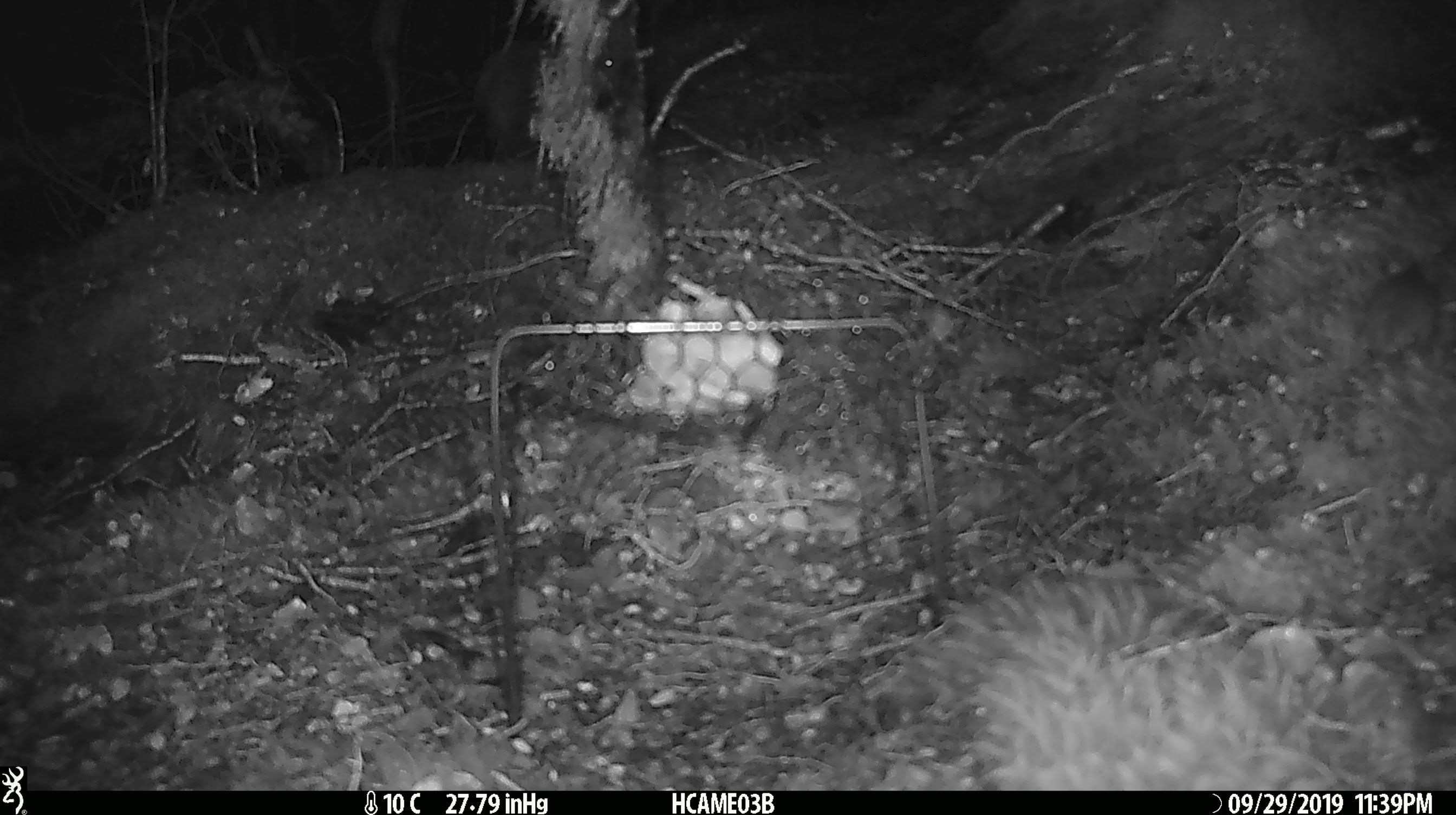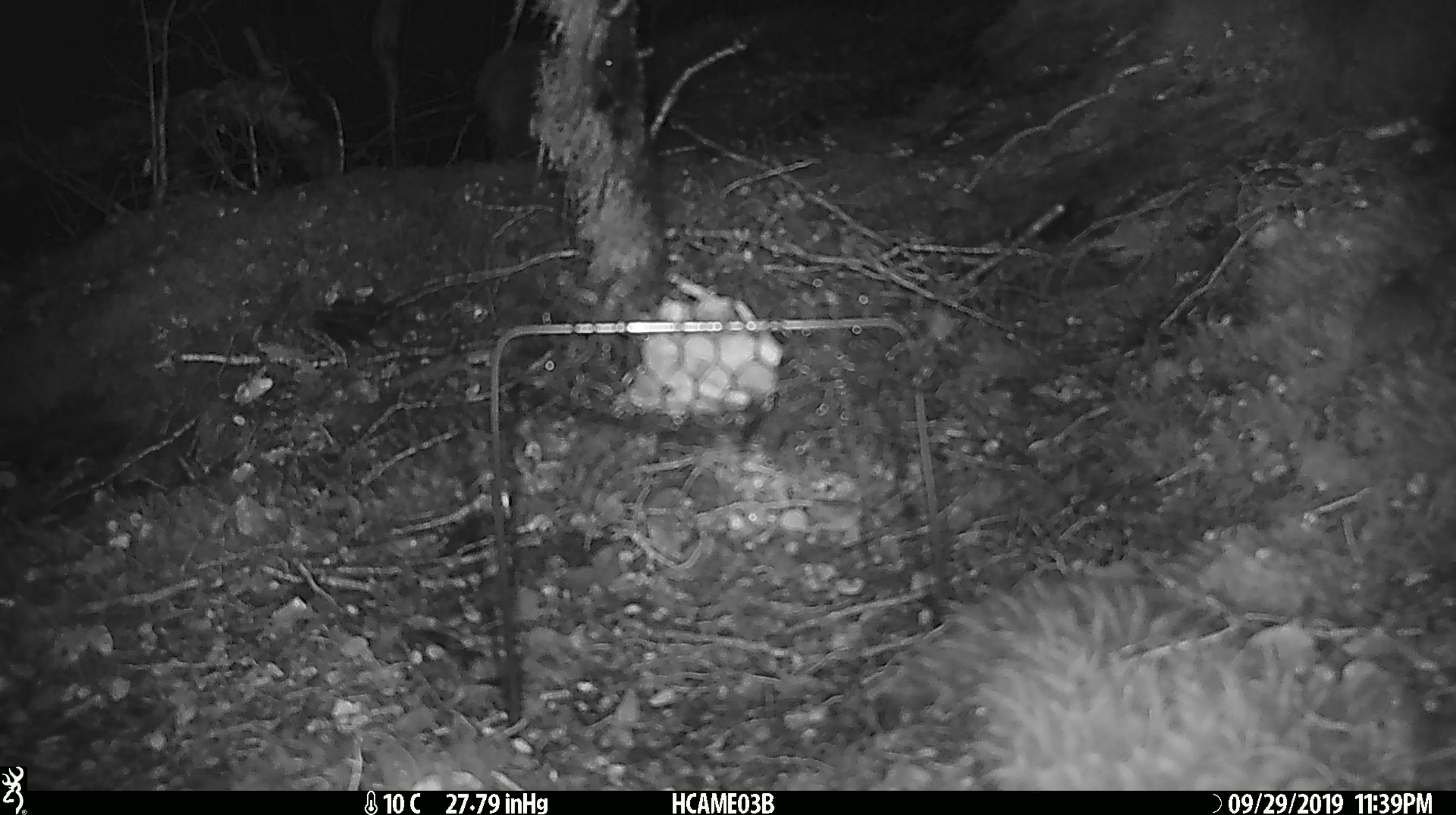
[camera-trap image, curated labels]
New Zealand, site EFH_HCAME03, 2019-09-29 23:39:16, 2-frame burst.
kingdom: Animalia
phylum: Chordata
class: Mammalia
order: Rodentia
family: Muridae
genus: Mus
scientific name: Mus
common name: mouse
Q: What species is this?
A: Mouse (Mus).